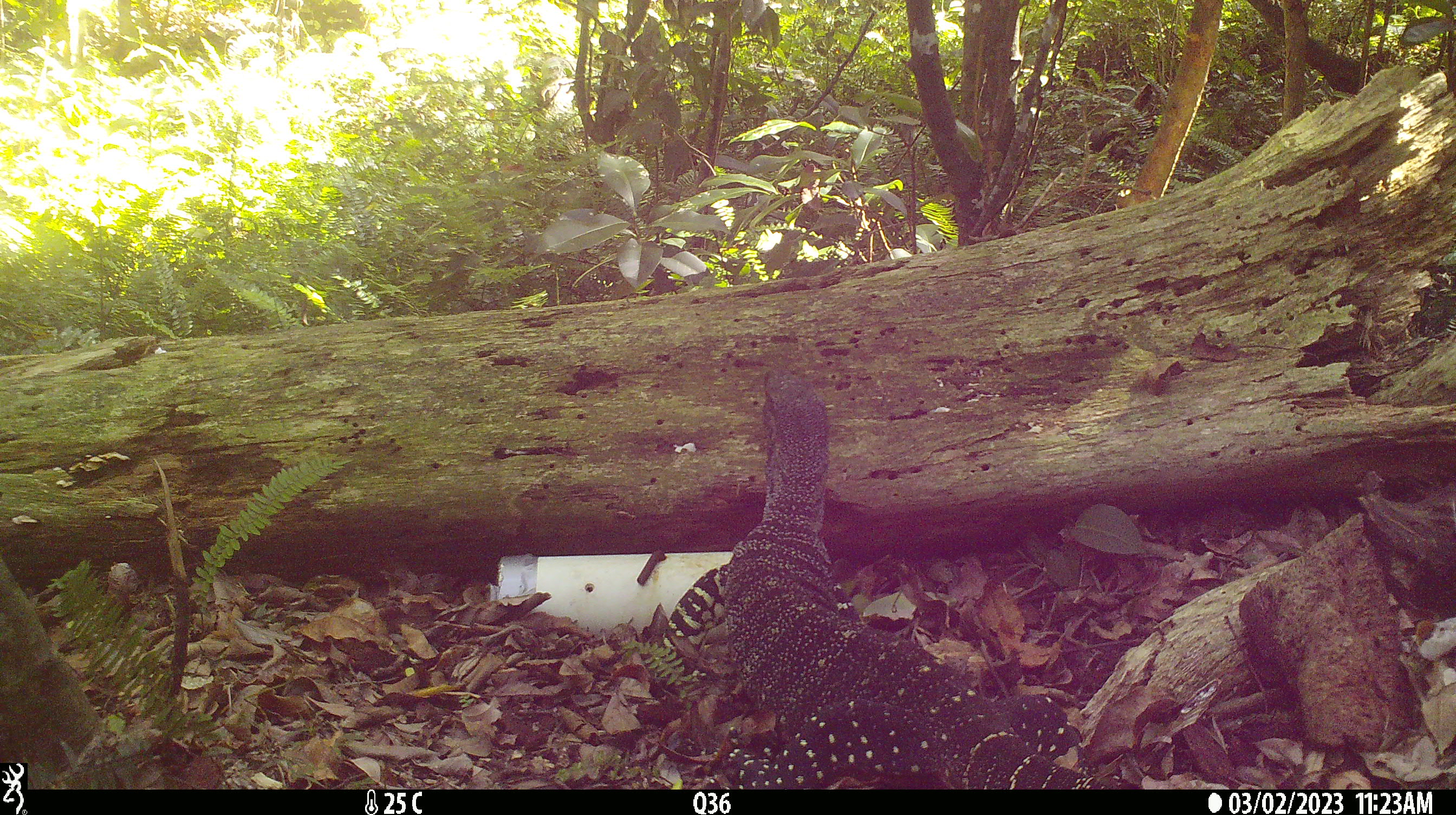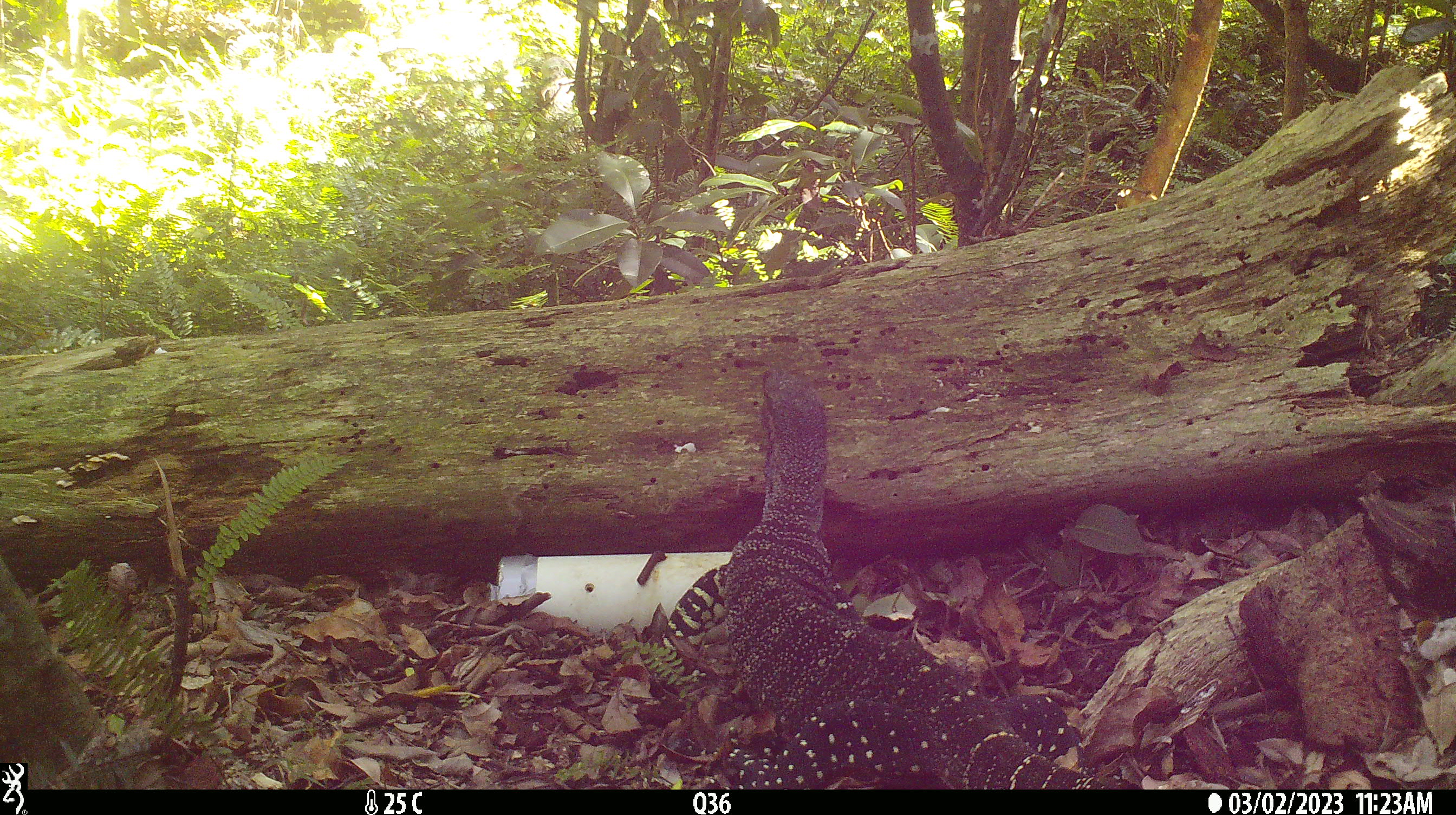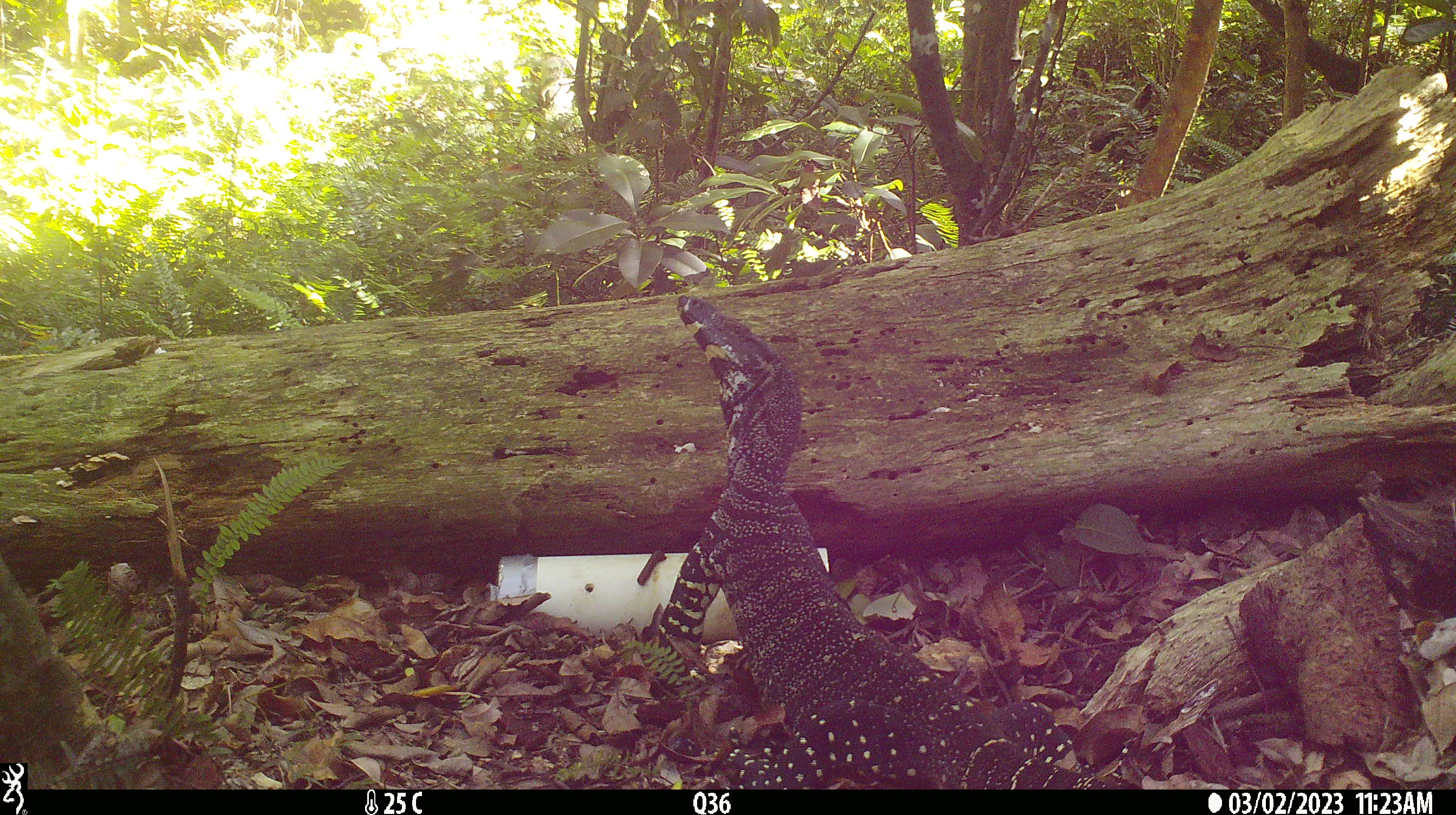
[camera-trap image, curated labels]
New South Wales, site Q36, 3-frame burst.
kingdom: Animalia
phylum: Chordata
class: Reptilia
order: Squamata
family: Varanidae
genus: Varanus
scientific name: Varanus varius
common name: lace monitor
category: goanna